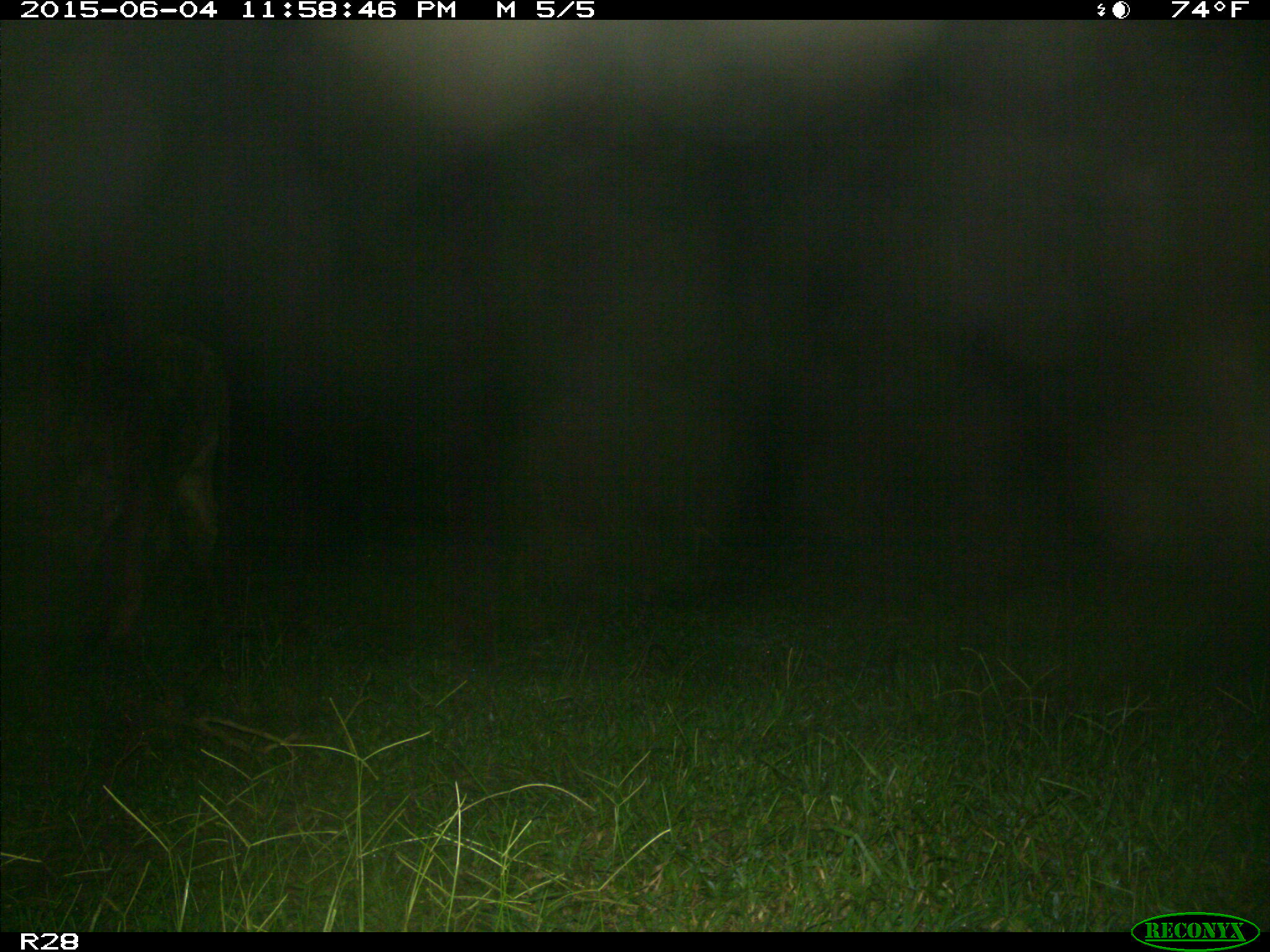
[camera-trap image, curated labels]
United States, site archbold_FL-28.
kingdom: Animalia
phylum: Chordata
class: Mammalia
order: Artiodactyla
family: Bovidae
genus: Bos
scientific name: Bos taurus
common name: domestic cow